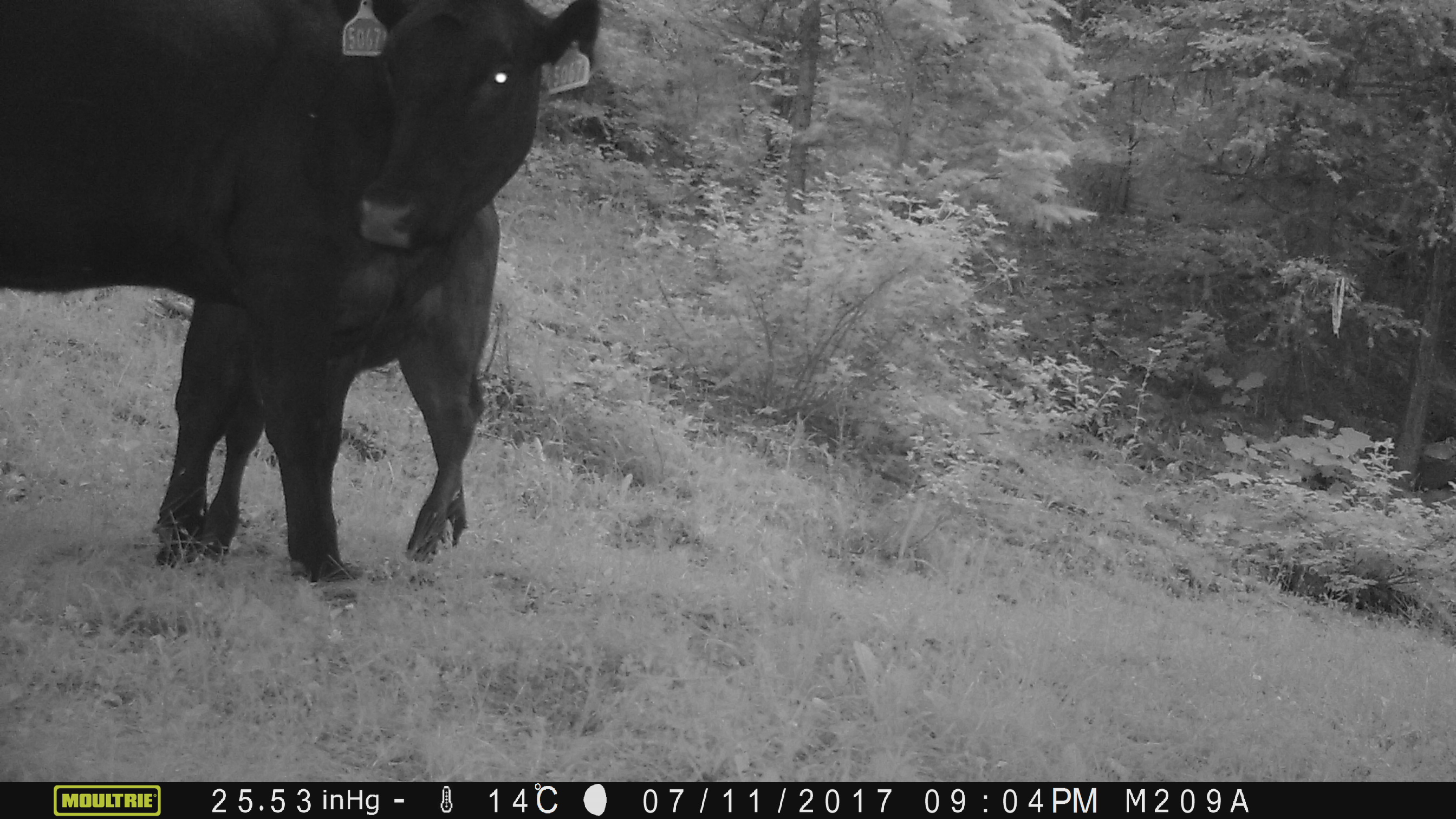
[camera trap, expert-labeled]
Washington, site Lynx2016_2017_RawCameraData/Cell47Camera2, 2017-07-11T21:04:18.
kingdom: Animalia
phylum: Chordata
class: Mammalia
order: Artiodactyla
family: Bovidae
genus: Bos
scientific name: Bos taurus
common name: domestic cattle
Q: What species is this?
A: Domestic cattle (Bos taurus).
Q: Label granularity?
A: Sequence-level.